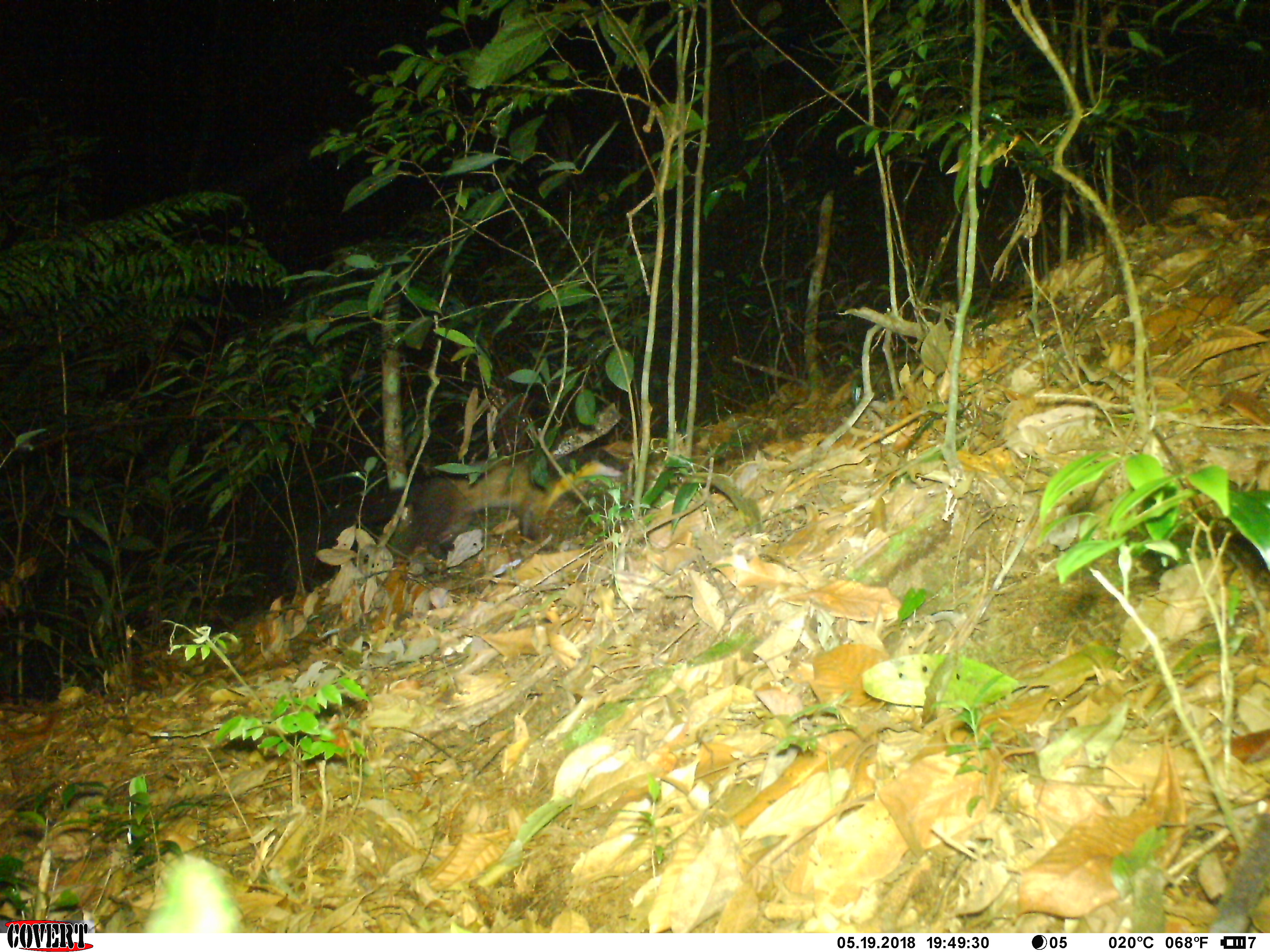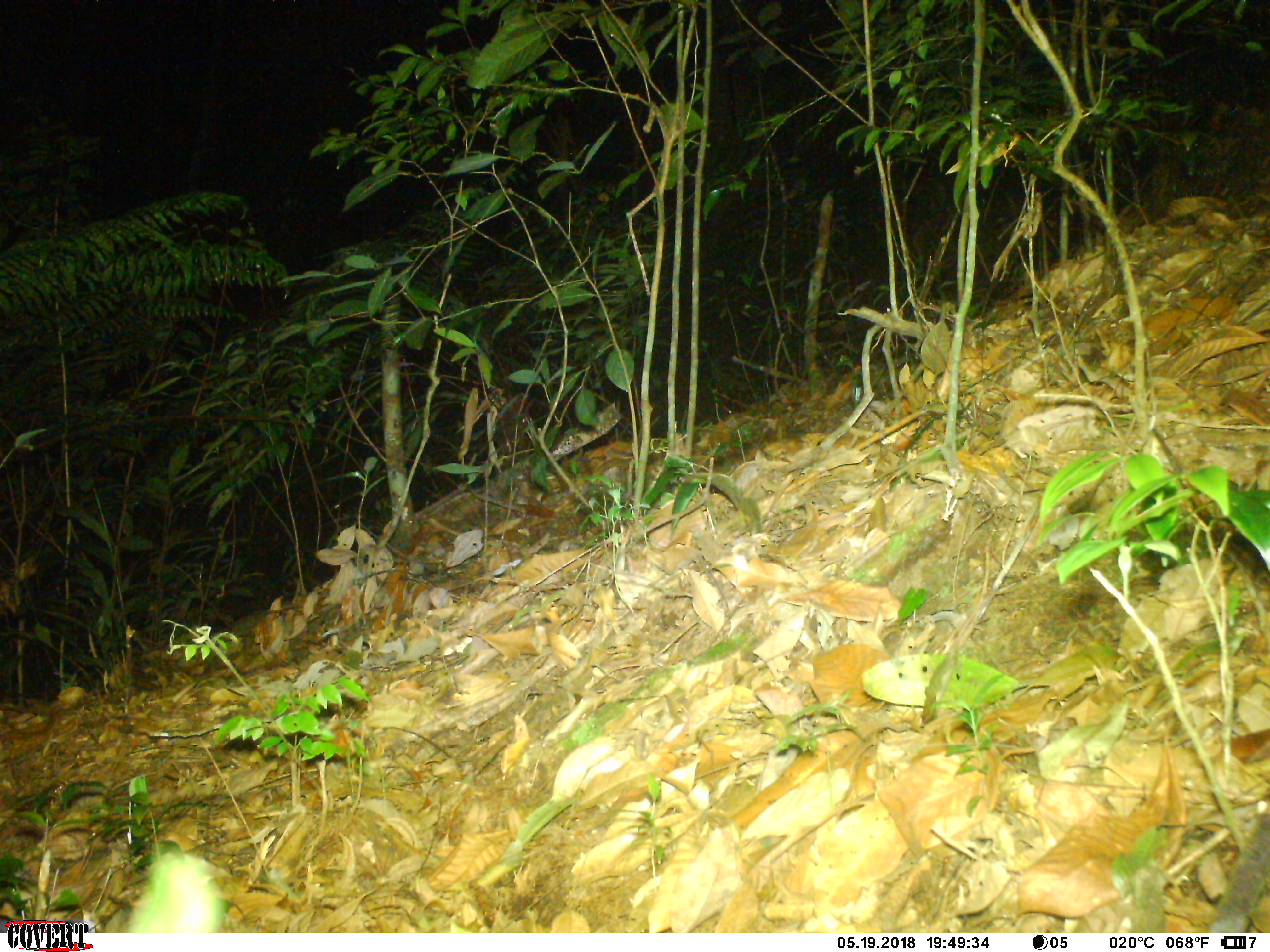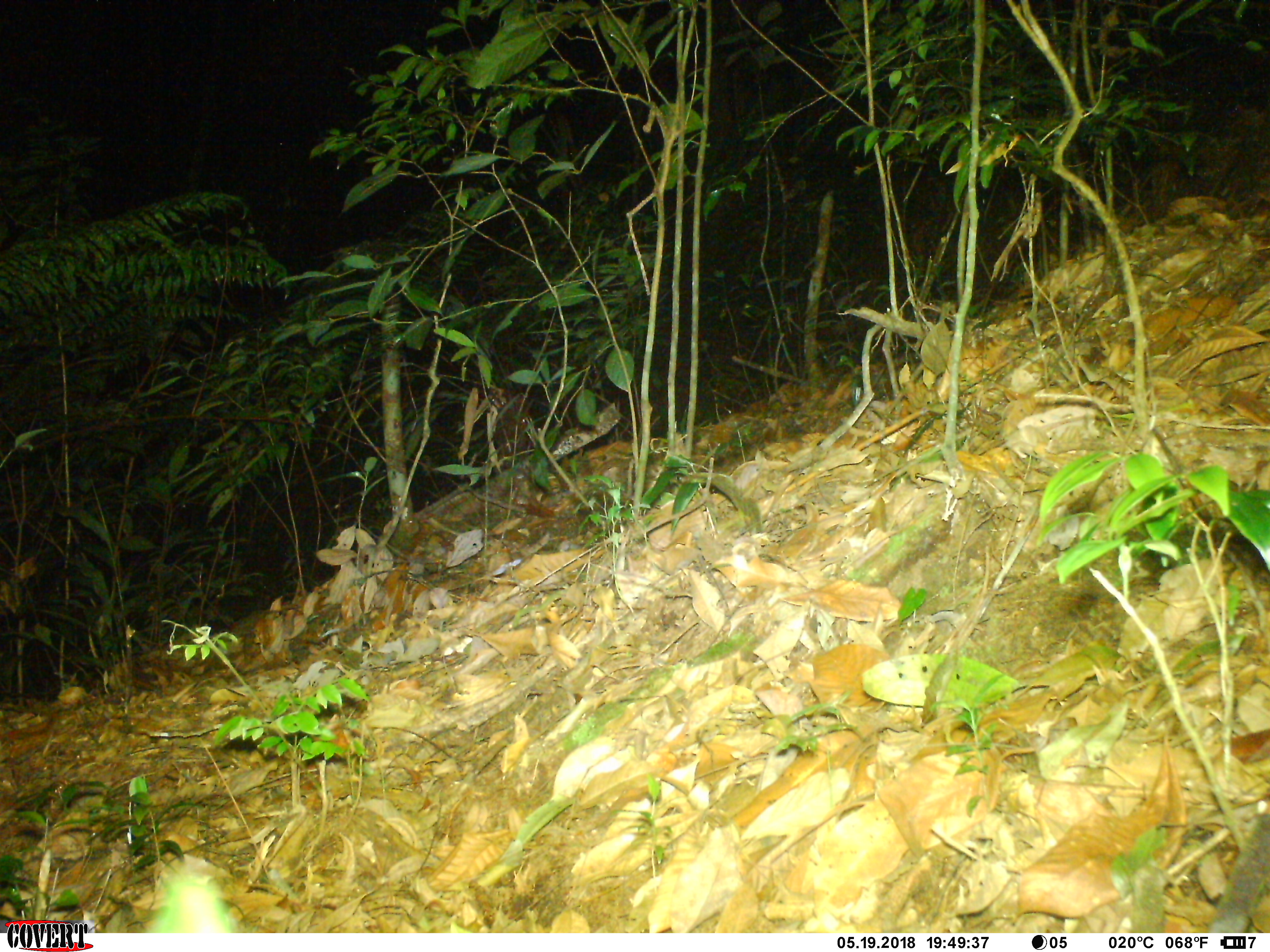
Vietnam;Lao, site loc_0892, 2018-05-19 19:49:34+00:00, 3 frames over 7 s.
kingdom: Animalia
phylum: Chordata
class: Mammalia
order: Carnivora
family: Mustelidae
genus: Martes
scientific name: Martes flavigula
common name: yellow-throated marten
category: yellow throated marten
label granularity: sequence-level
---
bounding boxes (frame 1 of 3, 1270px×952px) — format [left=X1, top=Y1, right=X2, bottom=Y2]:
yellow throated marten: [left=389, top=443, right=629, bottom=564]